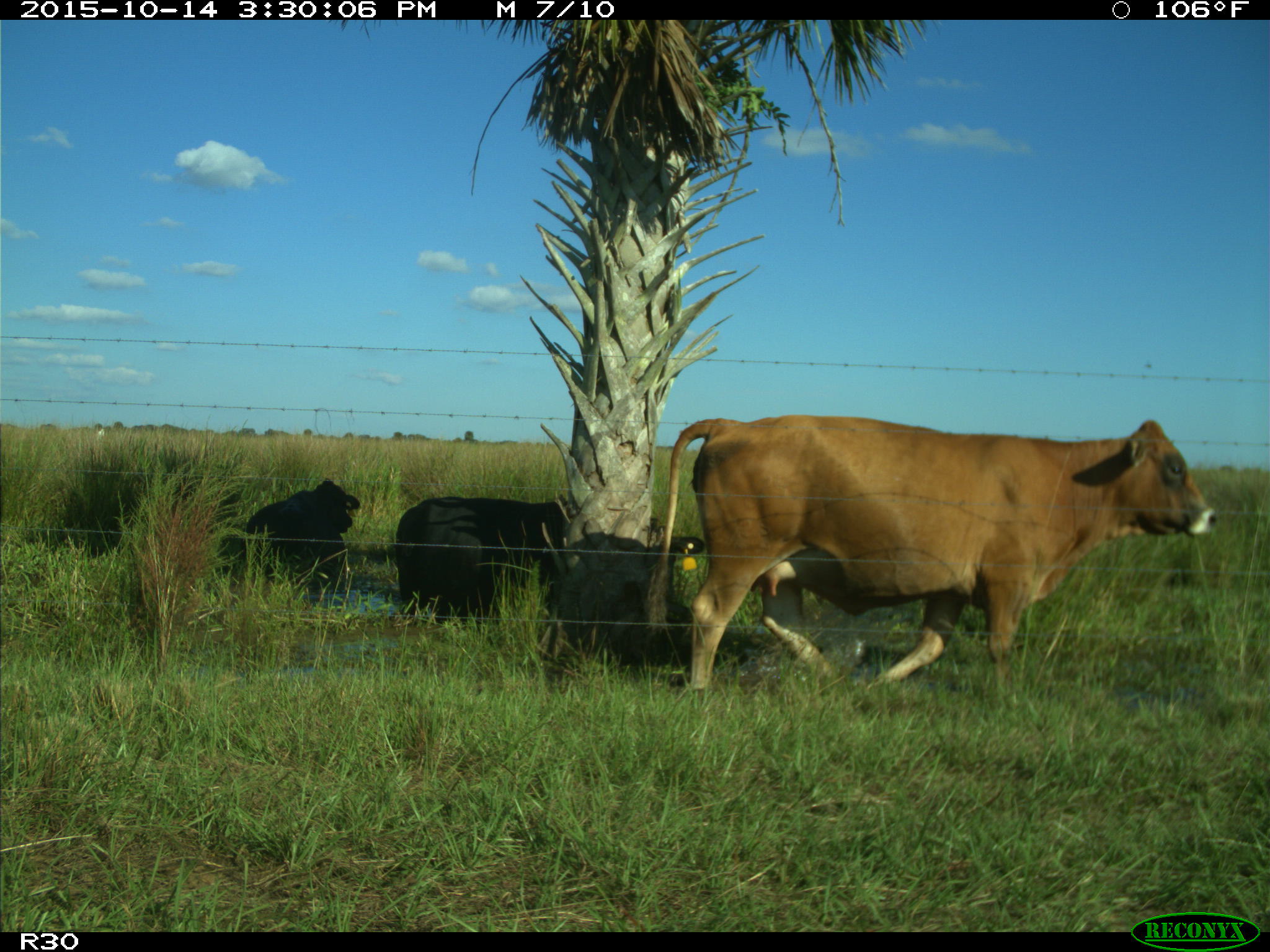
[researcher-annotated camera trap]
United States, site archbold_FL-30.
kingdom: Animalia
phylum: Chordata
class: Mammalia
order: Artiodactyla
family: Bovidae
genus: Bos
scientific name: Bos taurus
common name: domestic cow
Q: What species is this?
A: Bos taurus (domestic cow).